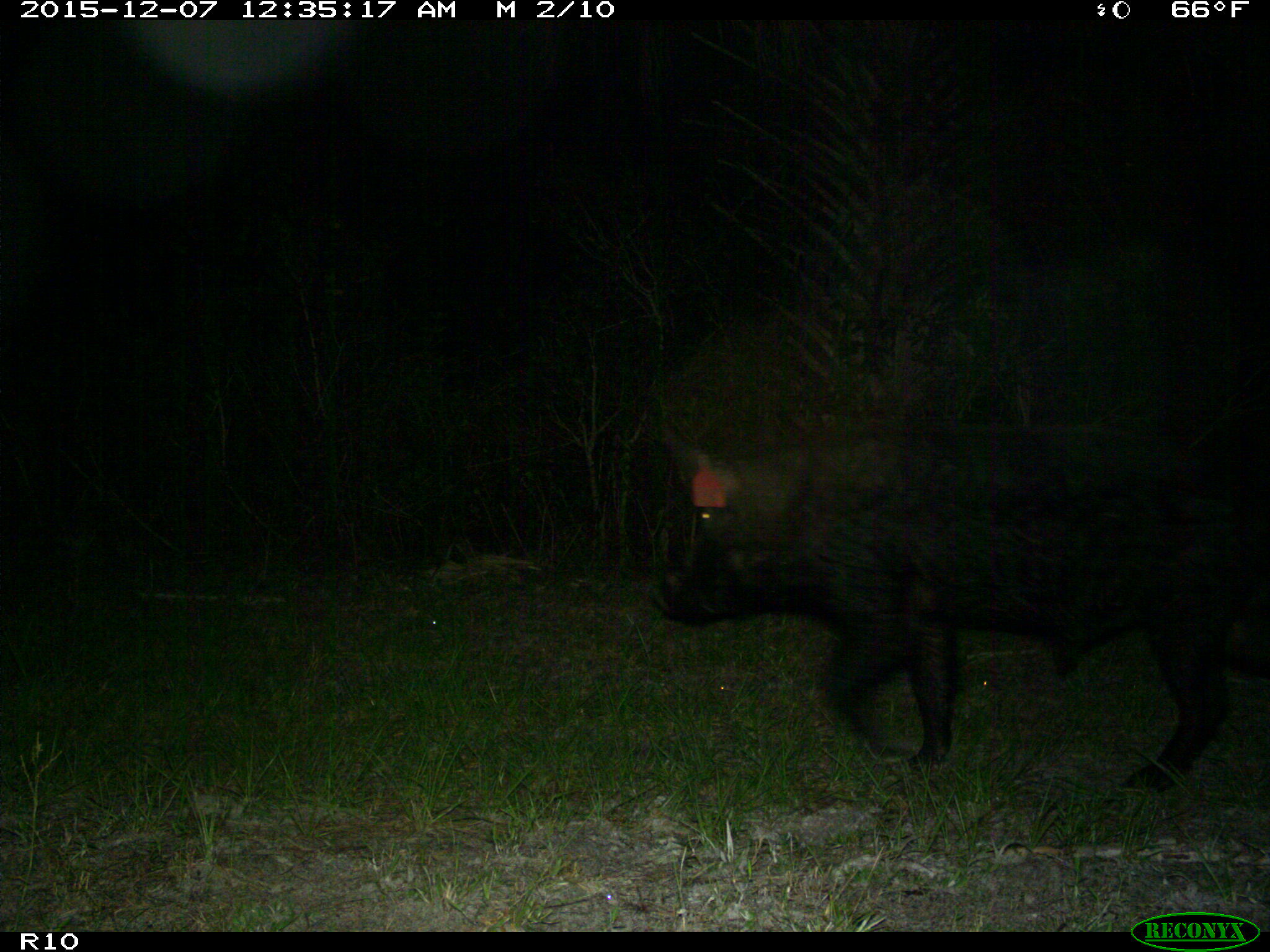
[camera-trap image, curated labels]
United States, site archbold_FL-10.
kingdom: Animalia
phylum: Chordata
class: Mammalia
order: Artiodactyla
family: Suidae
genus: Sus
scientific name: Sus scrofa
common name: wild boar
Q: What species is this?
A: Sus scrofa (wild boar).